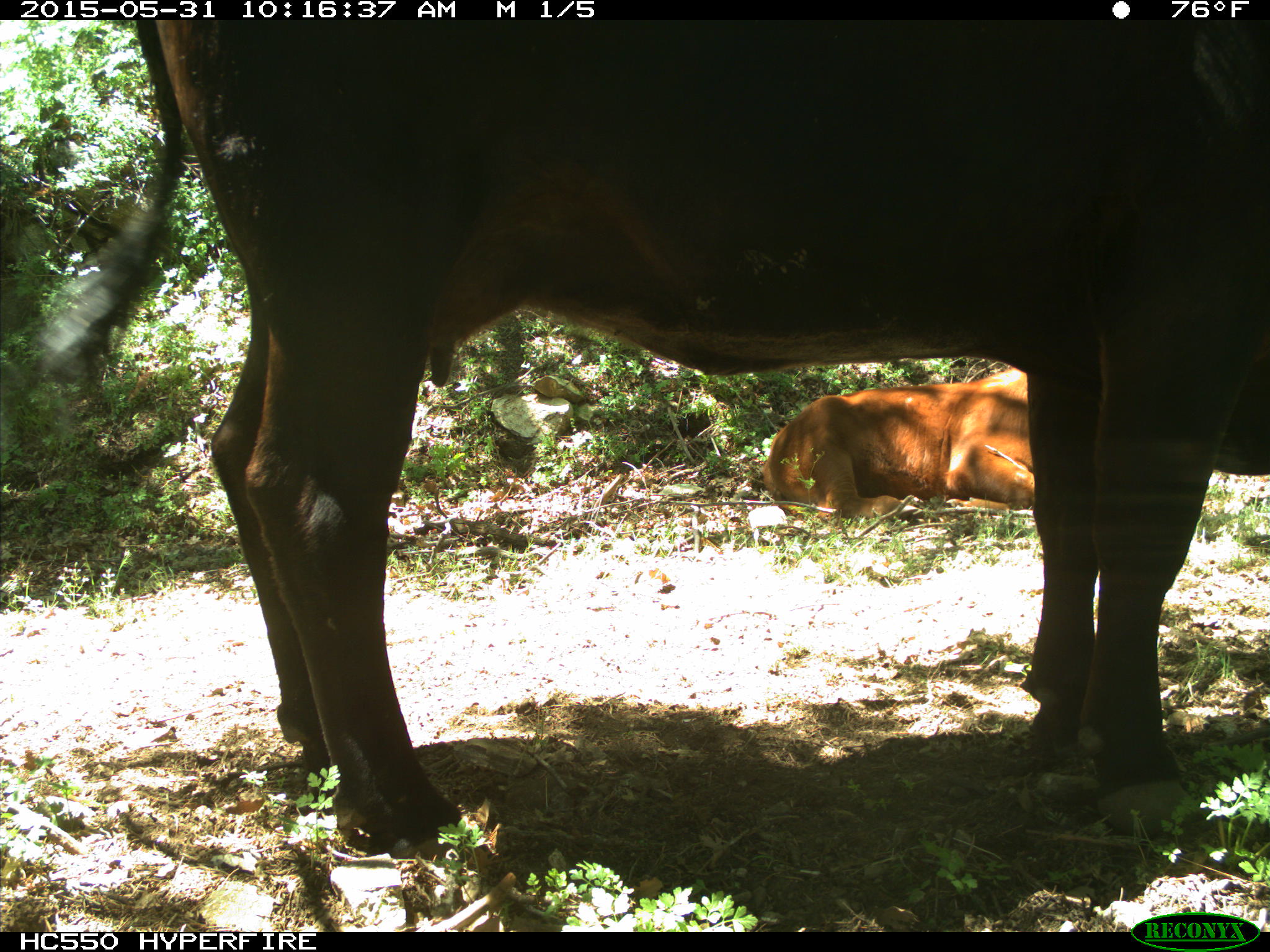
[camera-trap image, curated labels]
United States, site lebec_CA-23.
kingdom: Animalia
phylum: Chordata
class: Mammalia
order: Artiodactyla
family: Bovidae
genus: Bos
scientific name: Bos taurus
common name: domestic cow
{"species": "Bos taurus (domestic cow)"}